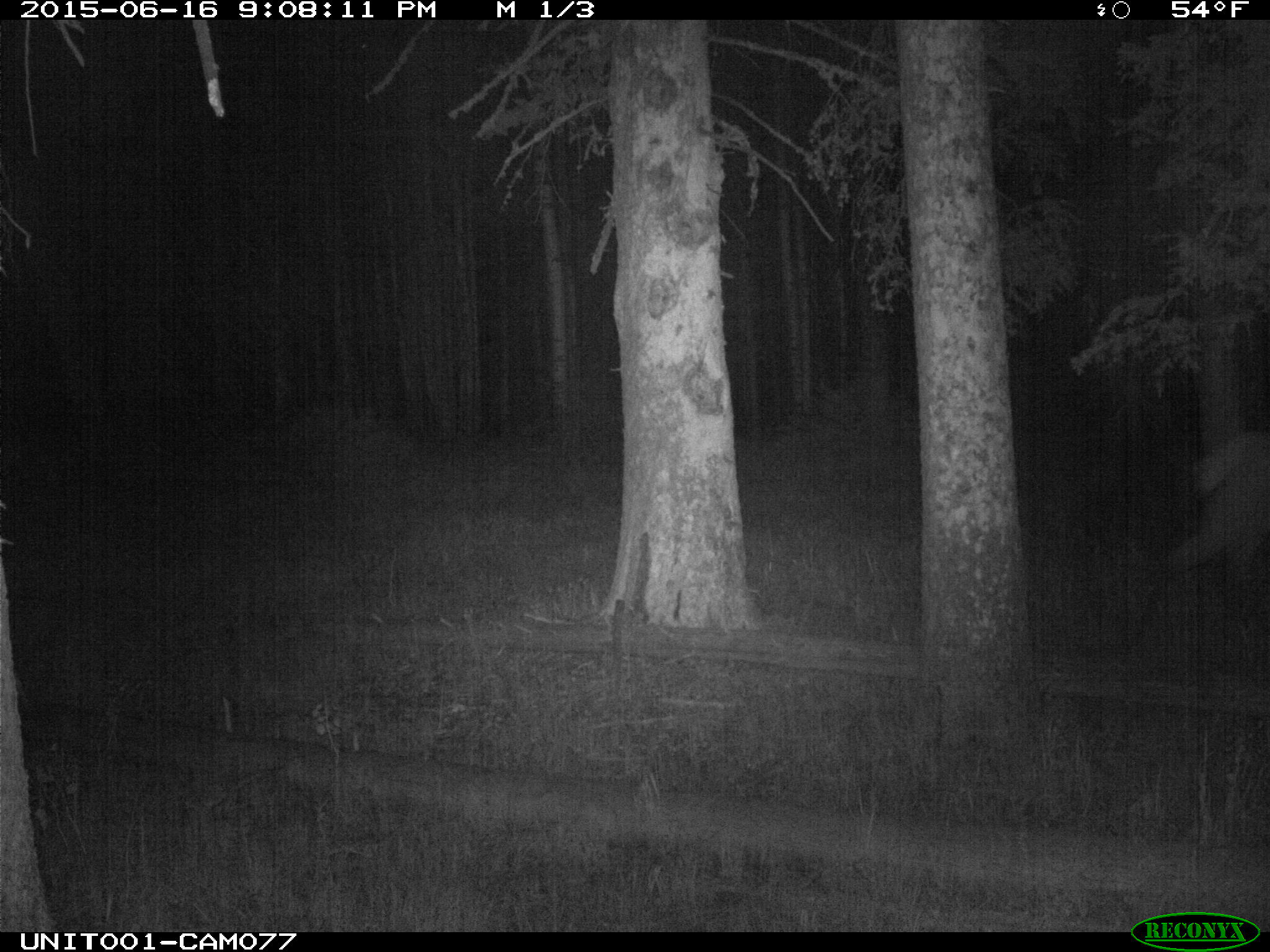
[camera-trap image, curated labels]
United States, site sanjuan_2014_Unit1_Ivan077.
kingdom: Animalia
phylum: Chordata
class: Mammalia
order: Artiodactyla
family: Cervidae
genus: Cervus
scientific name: Cervus elaphus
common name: red deer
Cervus elaphus (red deer).